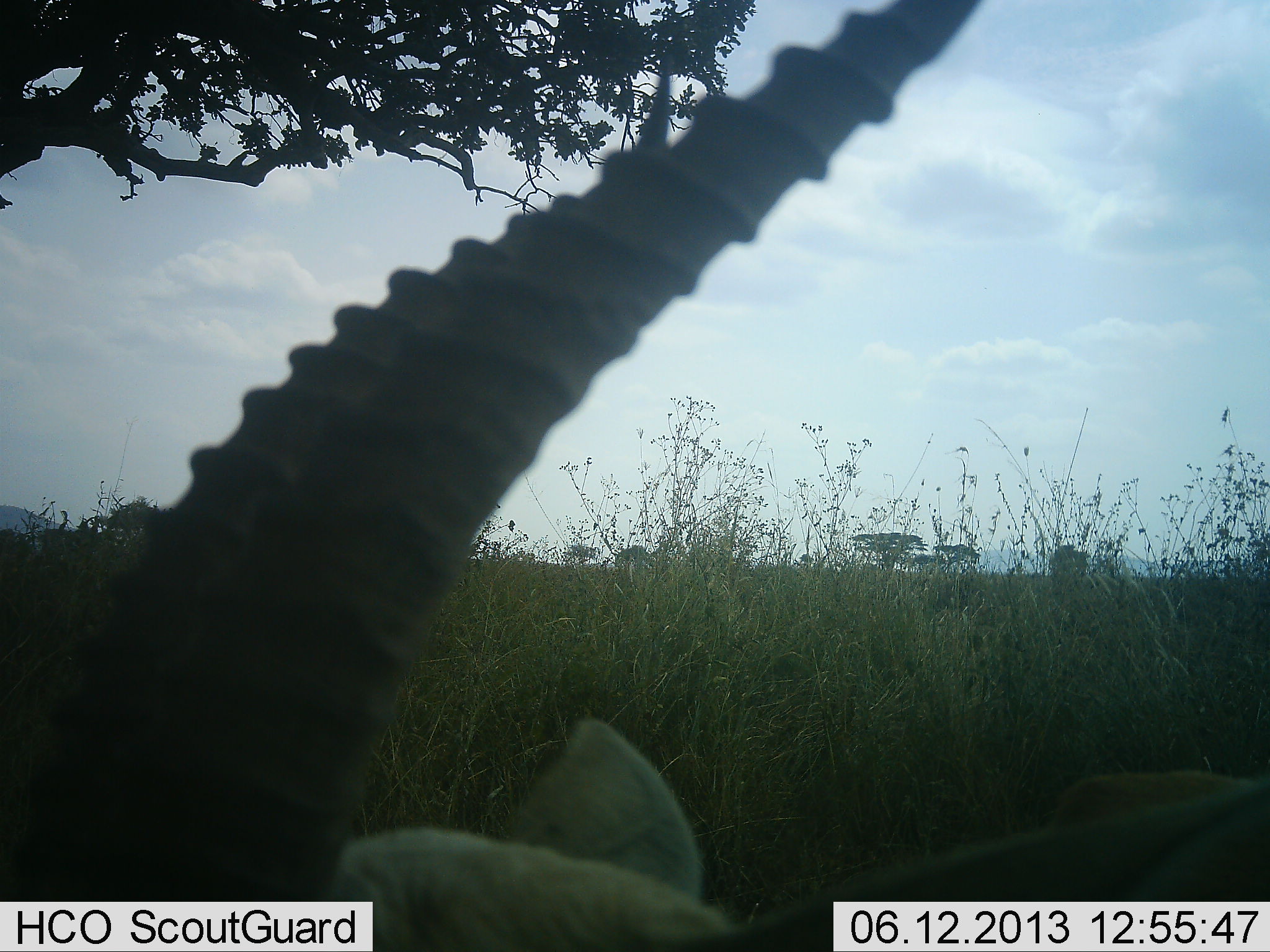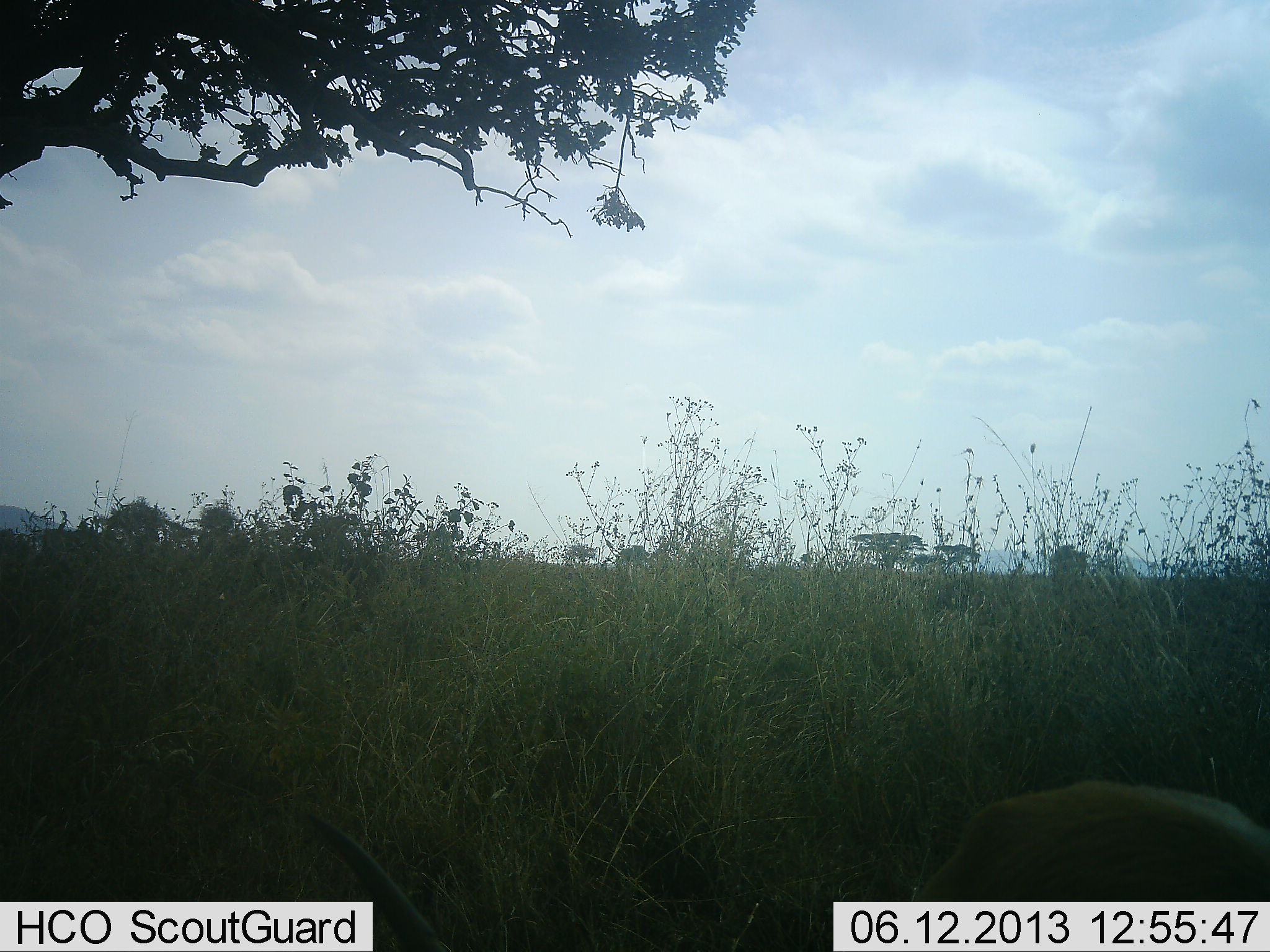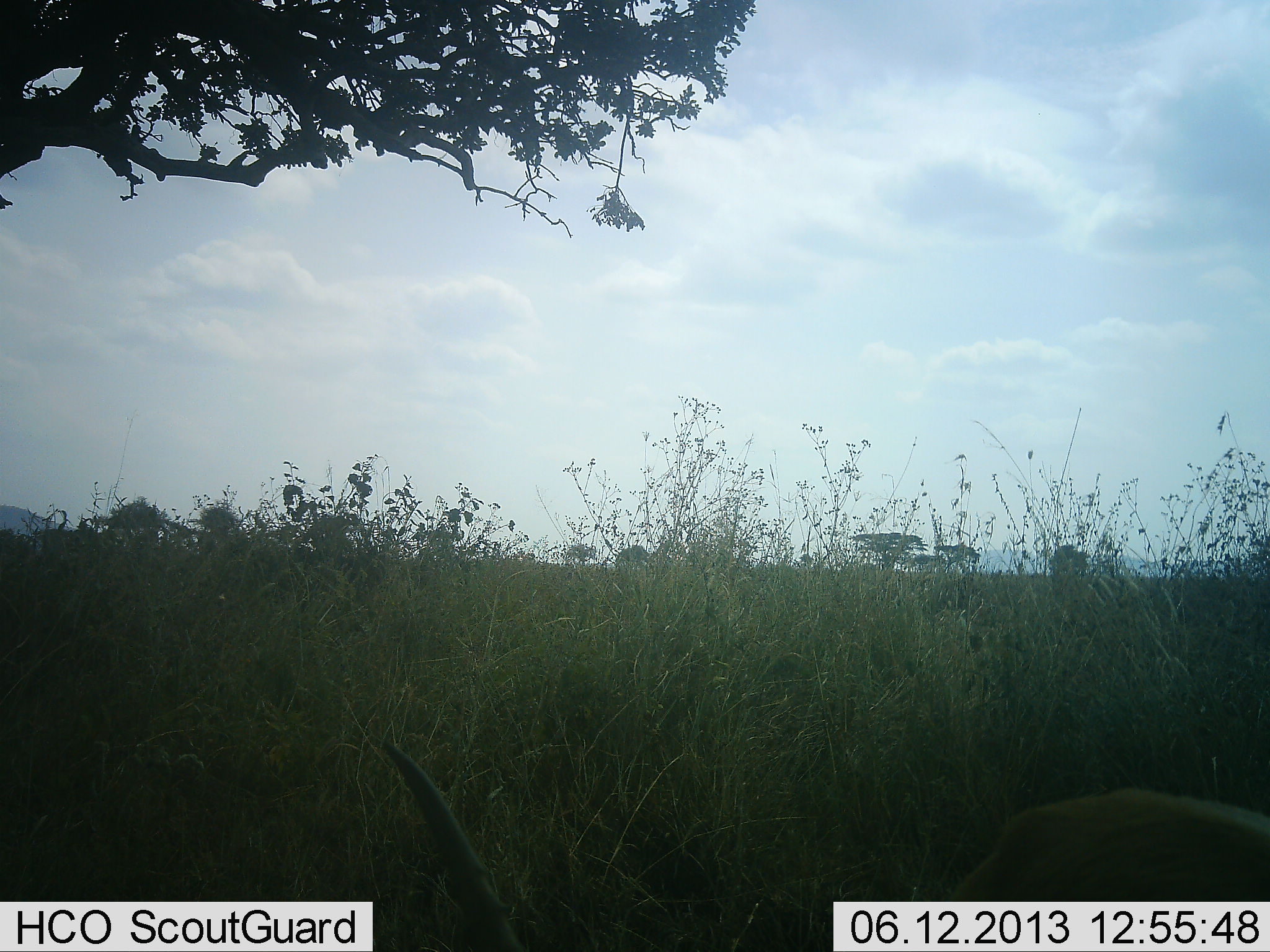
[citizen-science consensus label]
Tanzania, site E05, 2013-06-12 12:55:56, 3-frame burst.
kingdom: Animalia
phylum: Chordata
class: Mammalia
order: Artiodactyla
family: Bovidae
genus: Eudorcas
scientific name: Eudorcas thomsonii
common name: thomson's gazelle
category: gazellethomsons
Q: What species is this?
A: Gazellethomsons (thomson's gazelle) (Eudorcas thomsonii).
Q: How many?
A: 1.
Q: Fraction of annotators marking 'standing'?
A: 46%.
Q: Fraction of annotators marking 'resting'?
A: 17%.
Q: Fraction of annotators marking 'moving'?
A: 17%.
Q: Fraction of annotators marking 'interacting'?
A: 4%.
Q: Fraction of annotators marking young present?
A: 0%.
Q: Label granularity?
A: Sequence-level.